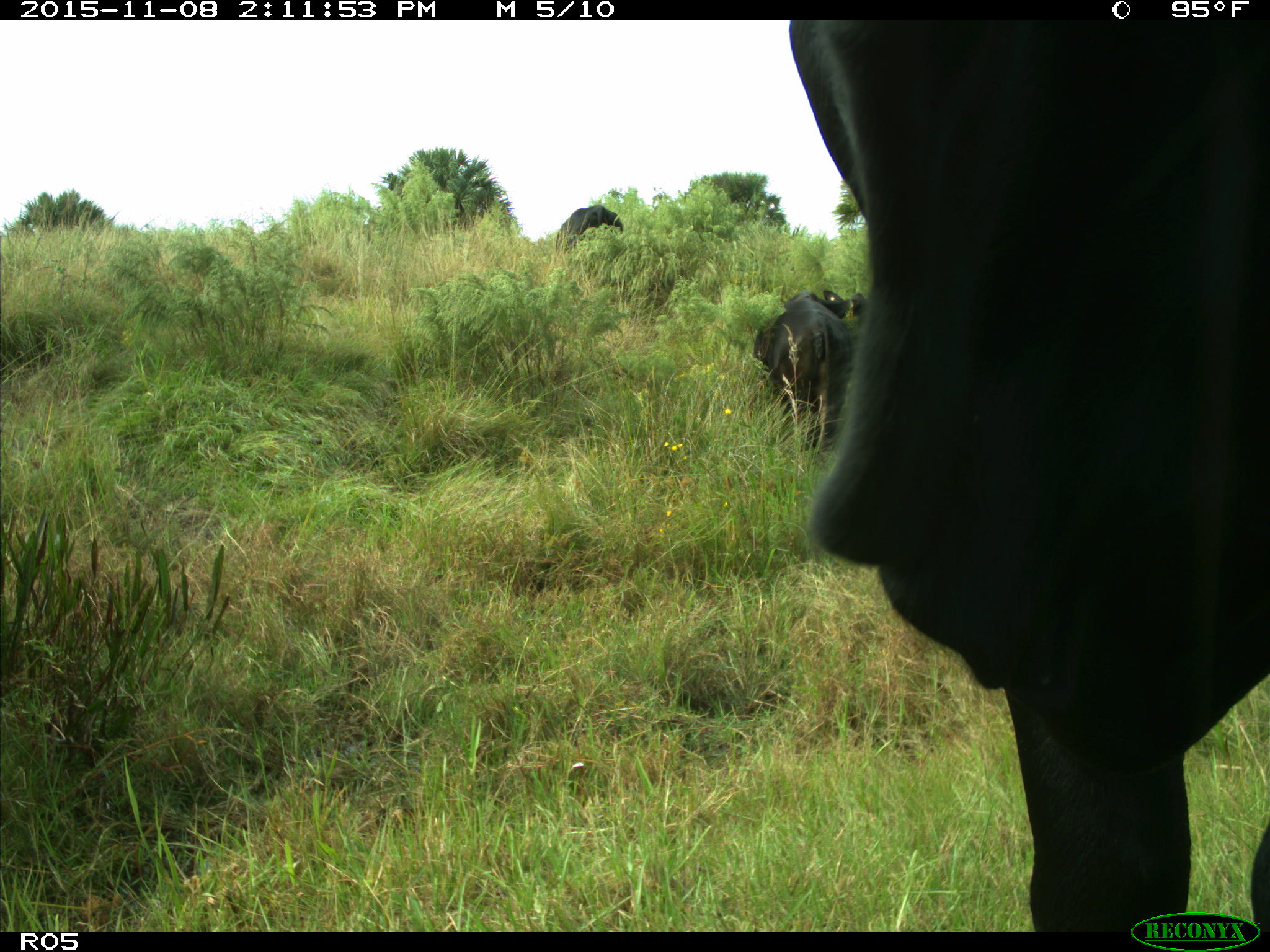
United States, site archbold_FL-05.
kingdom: Animalia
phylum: Chordata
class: Mammalia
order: Artiodactyla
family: Bovidae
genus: Bos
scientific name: Bos taurus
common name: domestic cow